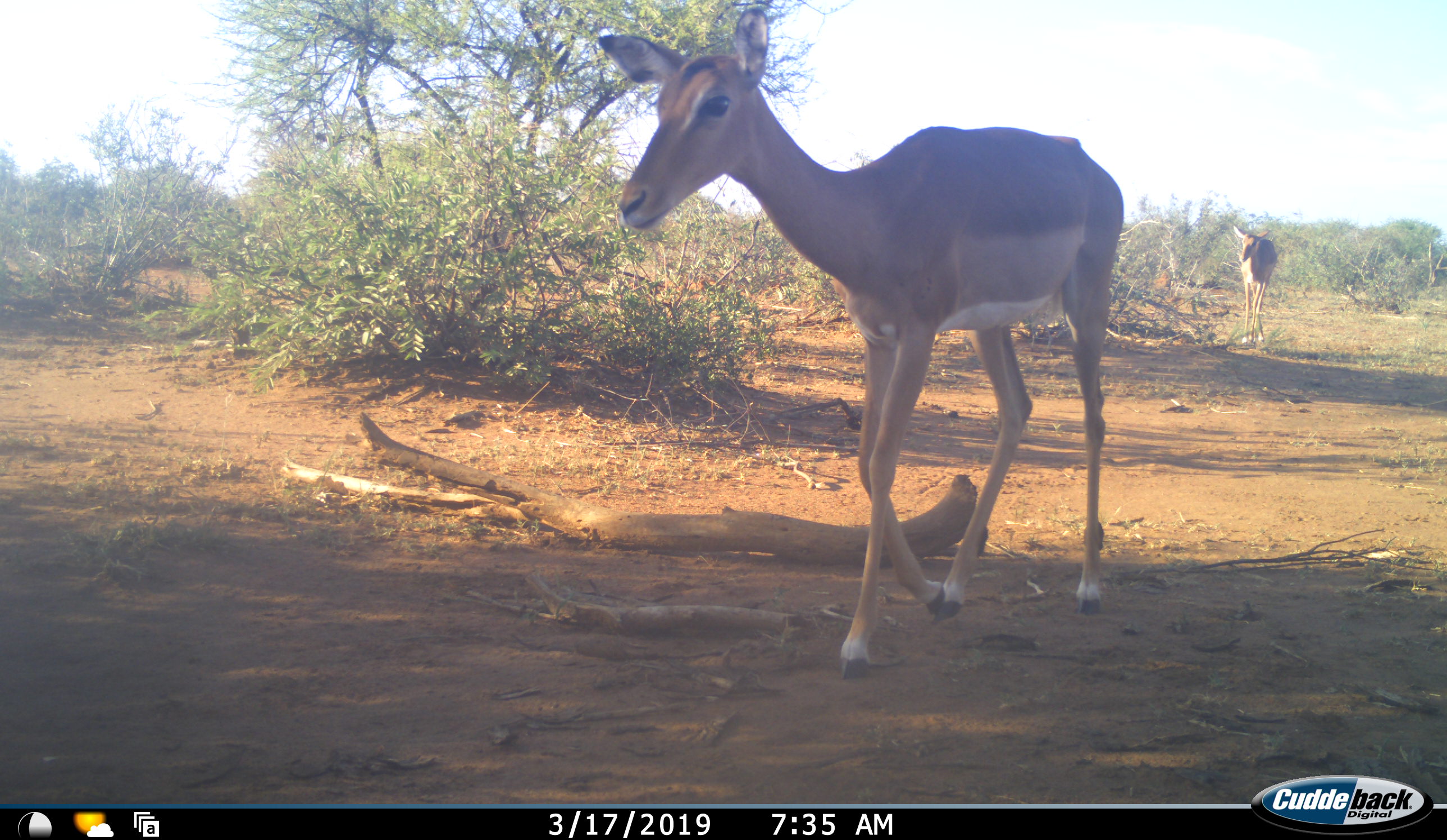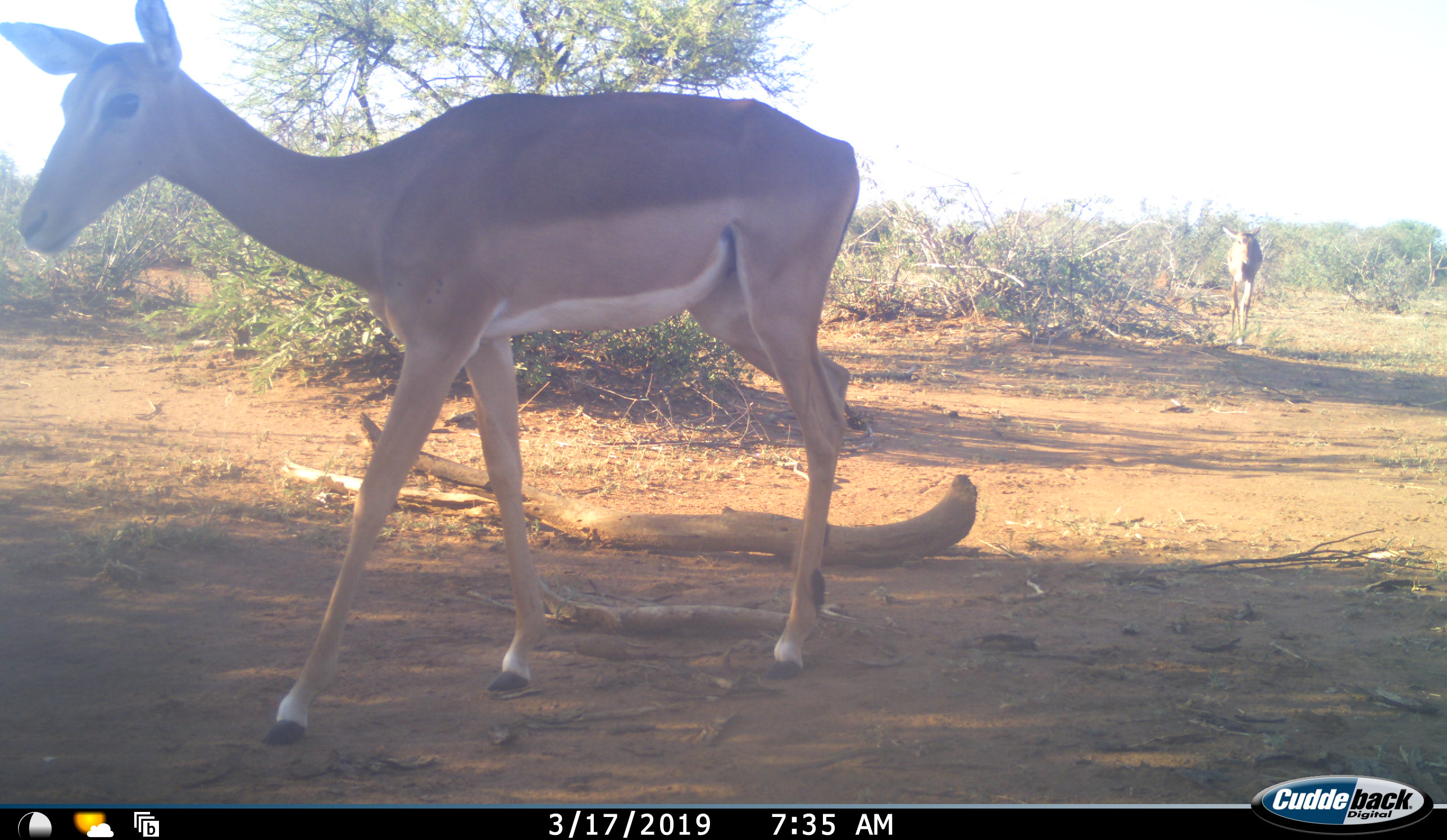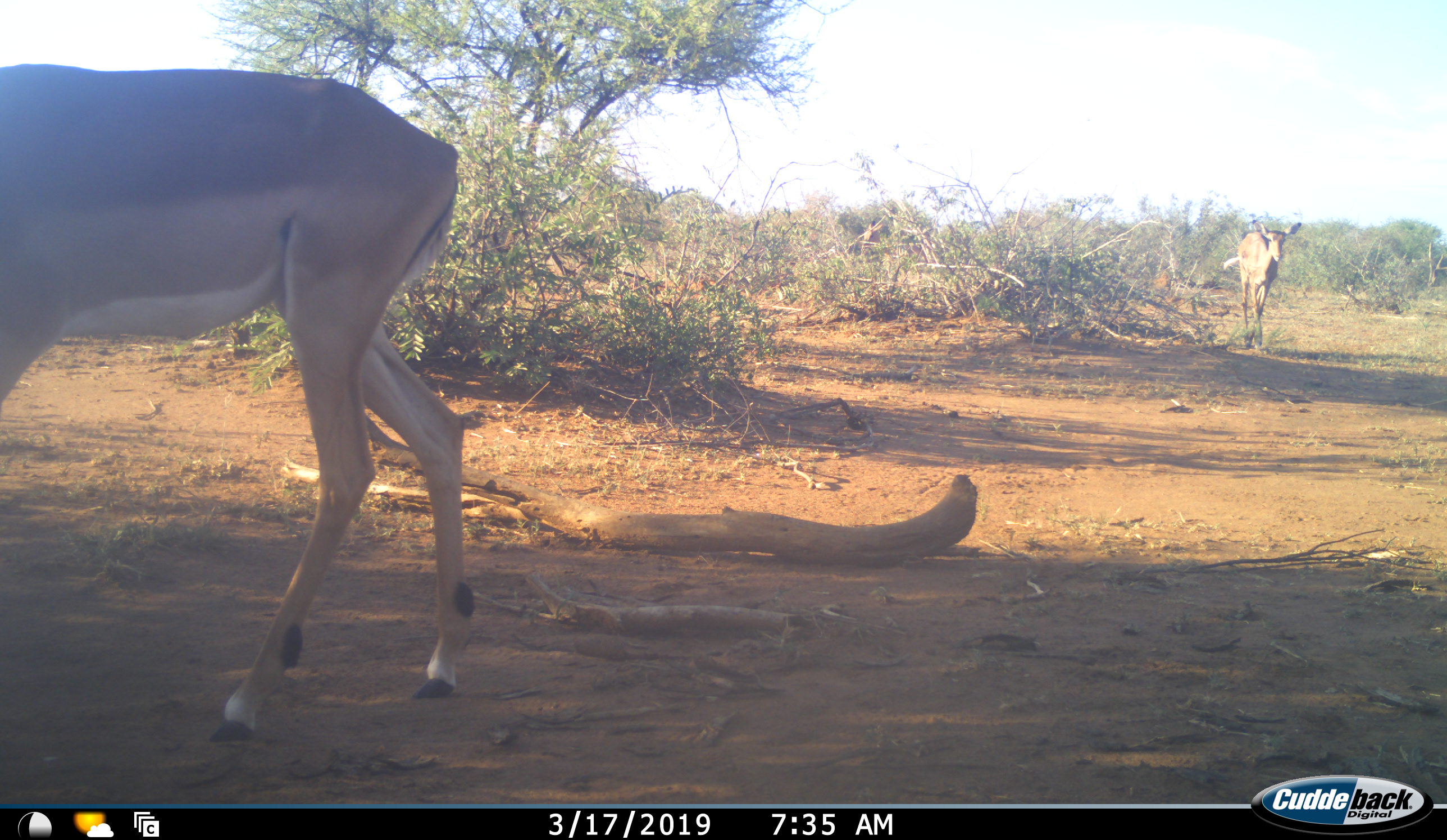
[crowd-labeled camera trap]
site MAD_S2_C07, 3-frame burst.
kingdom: Animalia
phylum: Chordata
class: Mammalia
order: Artiodactyla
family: Bovidae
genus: Aepyceros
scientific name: Aepyceros melampus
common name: impala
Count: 2.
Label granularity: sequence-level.